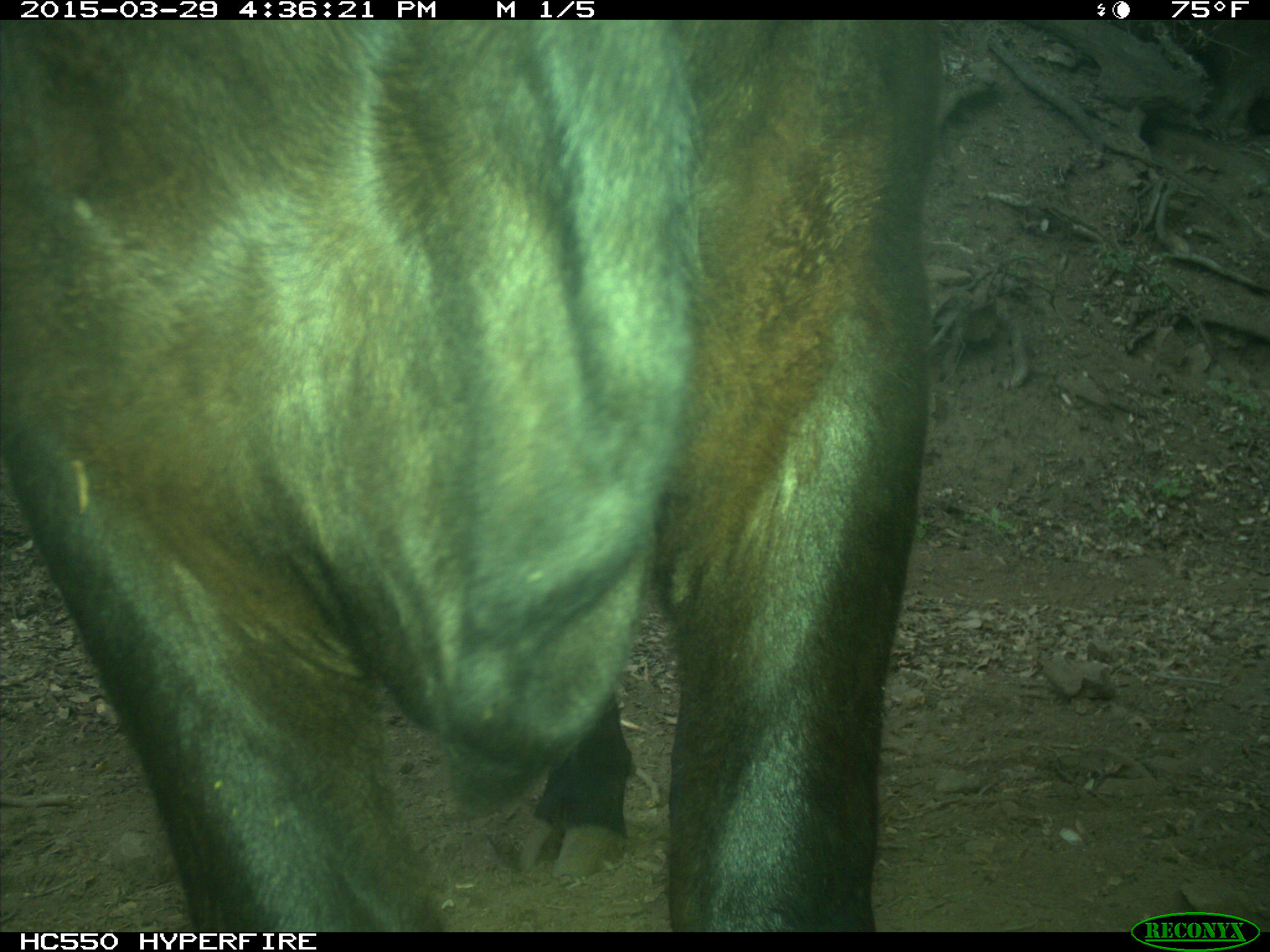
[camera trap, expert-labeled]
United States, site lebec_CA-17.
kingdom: Animalia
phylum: Chordata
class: Mammalia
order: Artiodactyla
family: Bovidae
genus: Bos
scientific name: Bos taurus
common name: domestic cow